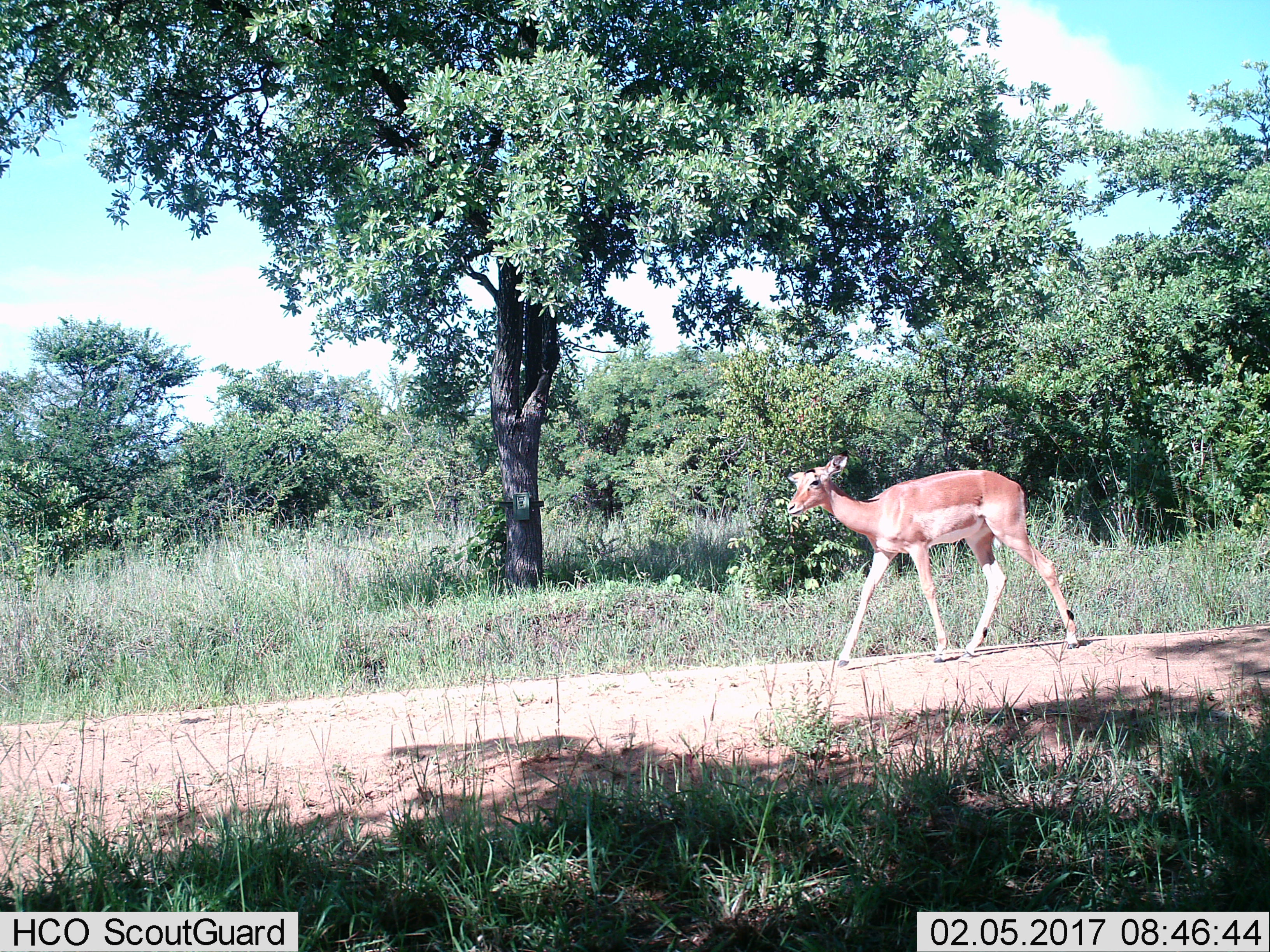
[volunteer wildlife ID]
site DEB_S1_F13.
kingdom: Animalia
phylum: Chordata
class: Mammalia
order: Artiodactyla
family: Bovidae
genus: Aepyceros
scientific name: Aepyceros melampus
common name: impala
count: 1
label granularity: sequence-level